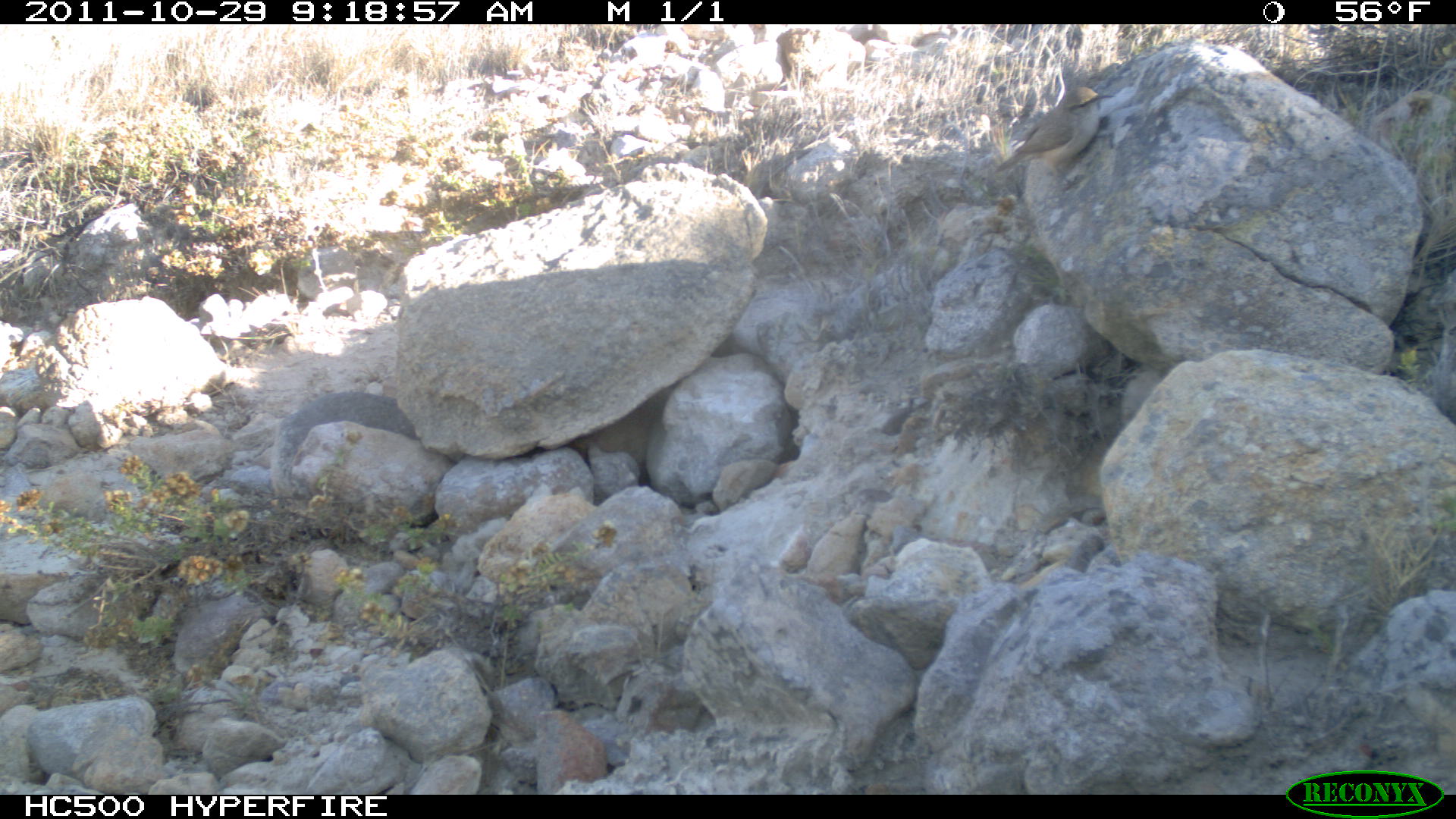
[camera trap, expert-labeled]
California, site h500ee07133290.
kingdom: Animalia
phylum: Chordata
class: Aves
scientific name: Aves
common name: bird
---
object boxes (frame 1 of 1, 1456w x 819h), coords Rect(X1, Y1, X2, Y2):
bird: Rect(995, 87, 1115, 193)